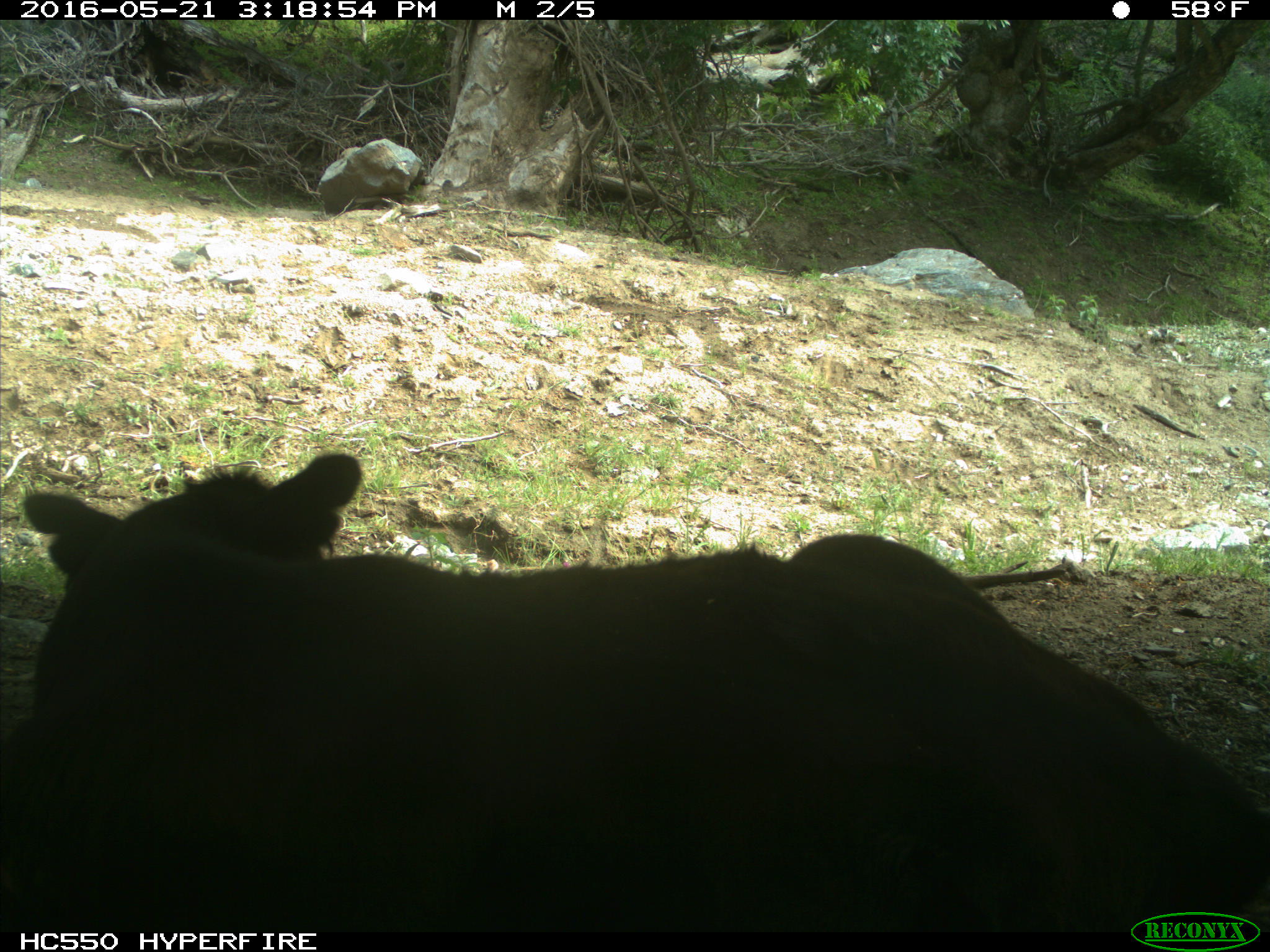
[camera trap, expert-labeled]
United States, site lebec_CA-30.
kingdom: Animalia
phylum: Chordata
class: Mammalia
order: Artiodactyla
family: Bovidae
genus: Bos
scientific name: Bos taurus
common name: domestic cow